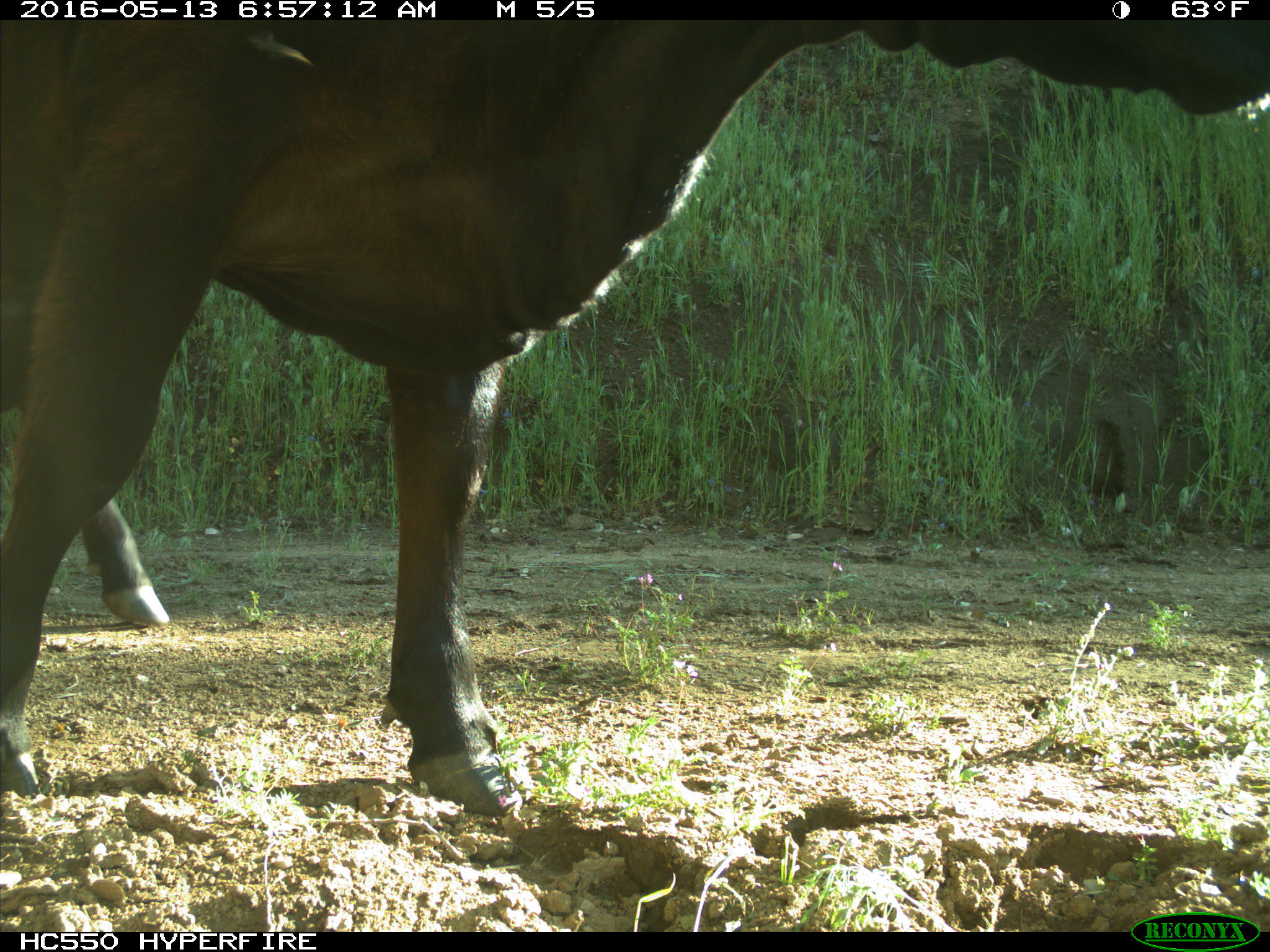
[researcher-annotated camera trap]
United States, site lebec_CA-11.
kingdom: Animalia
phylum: Chordata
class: Mammalia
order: Artiodactyla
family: Bovidae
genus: Bos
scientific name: Bos taurus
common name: domestic cow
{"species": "Bos taurus (domestic cow)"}